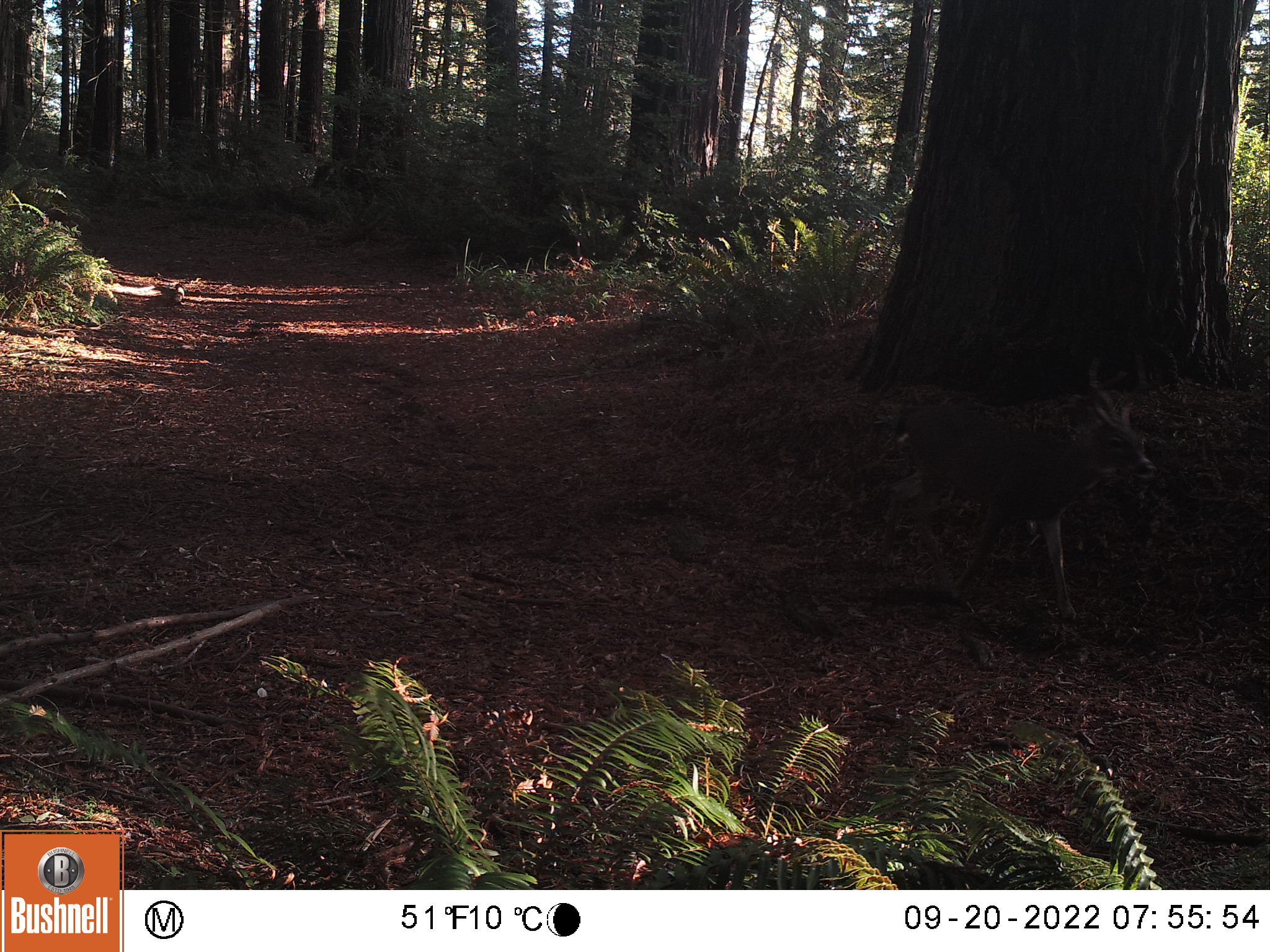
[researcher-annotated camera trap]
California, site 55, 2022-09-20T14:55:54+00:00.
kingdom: Animalia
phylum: Chordata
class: Mammalia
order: Artiodactyla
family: Cervidae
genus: Odocoileus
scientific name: Odocoileus hemionus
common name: mule deer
Mule deer (Odocoileus hemionus).